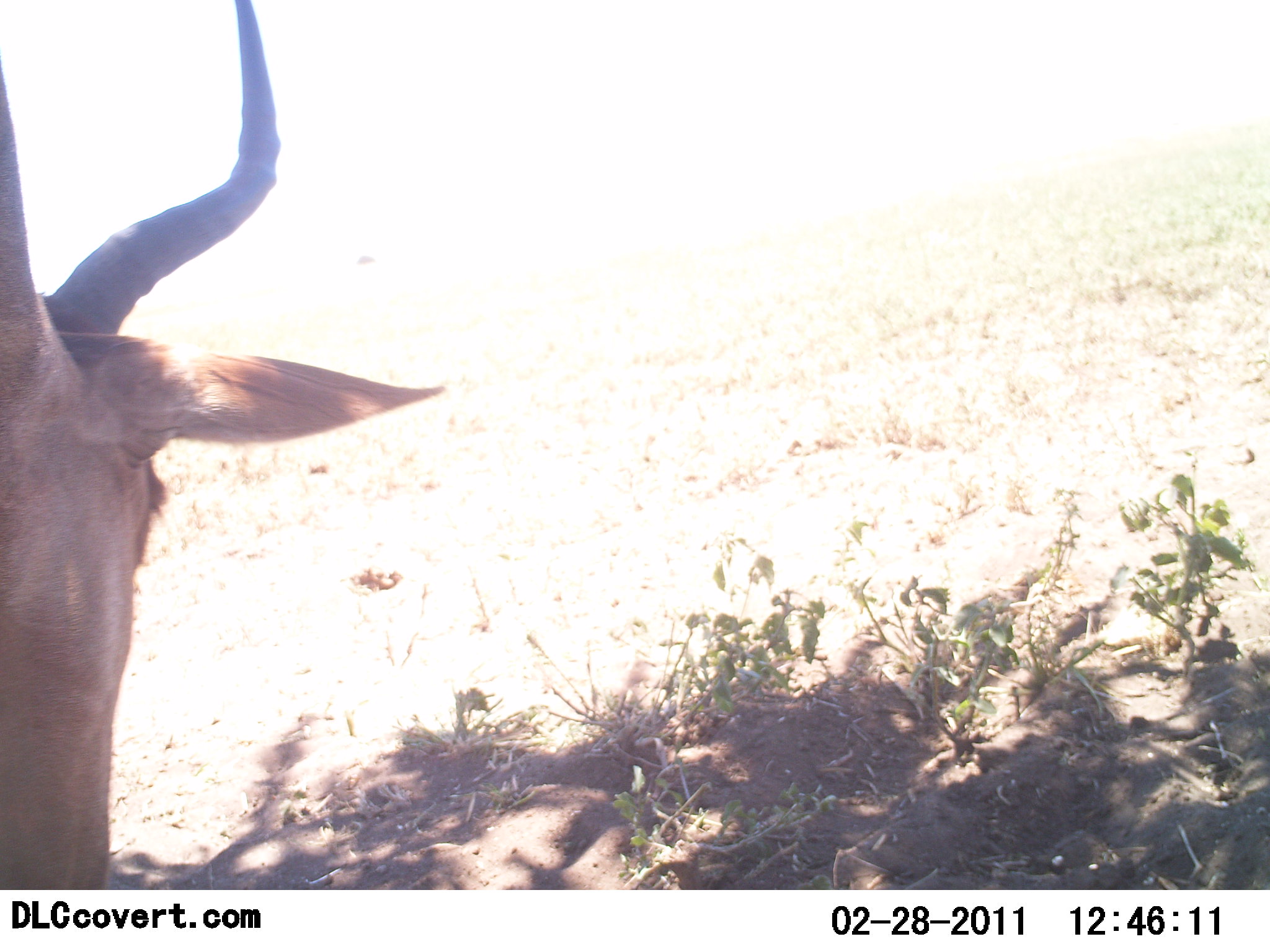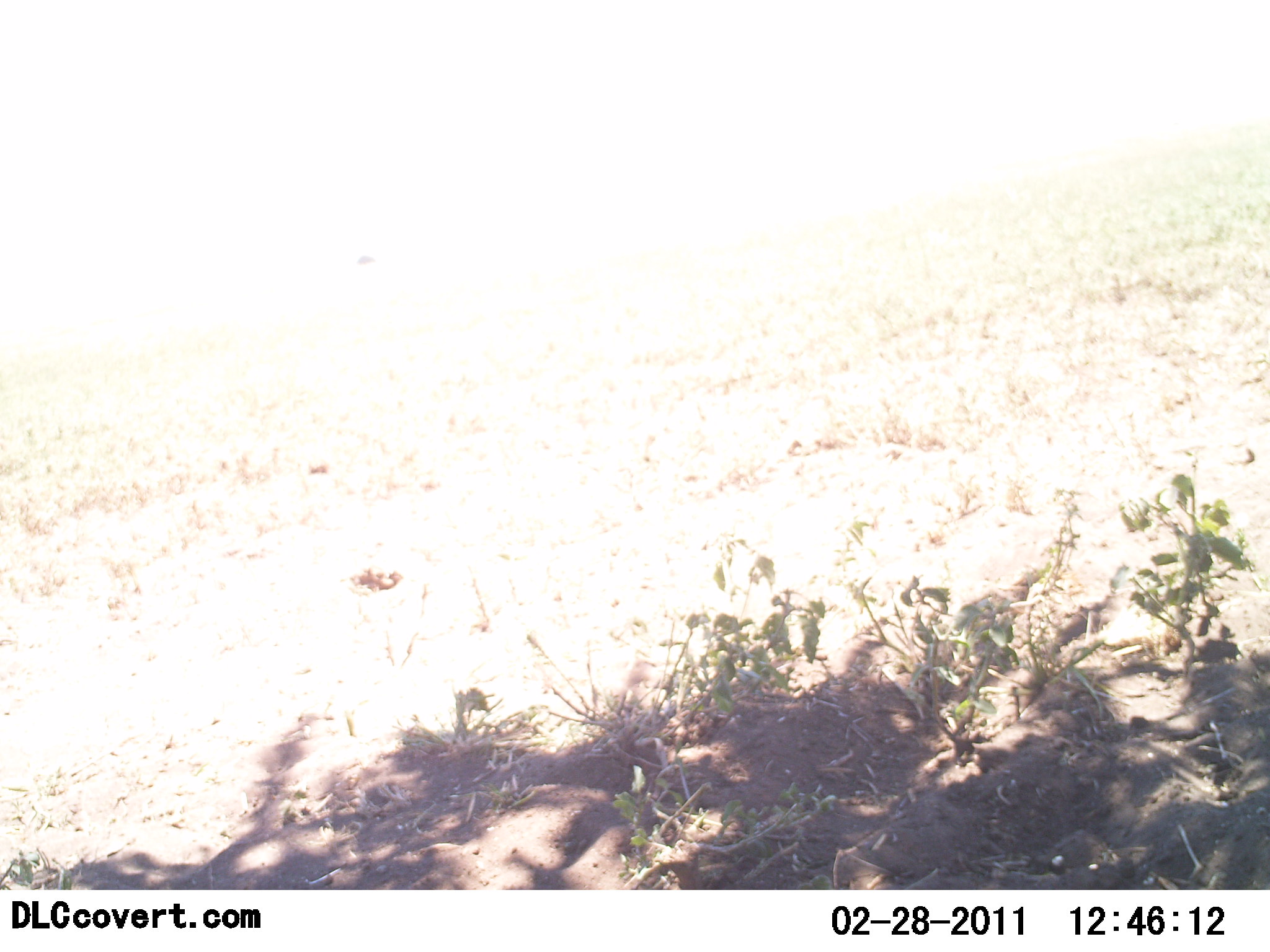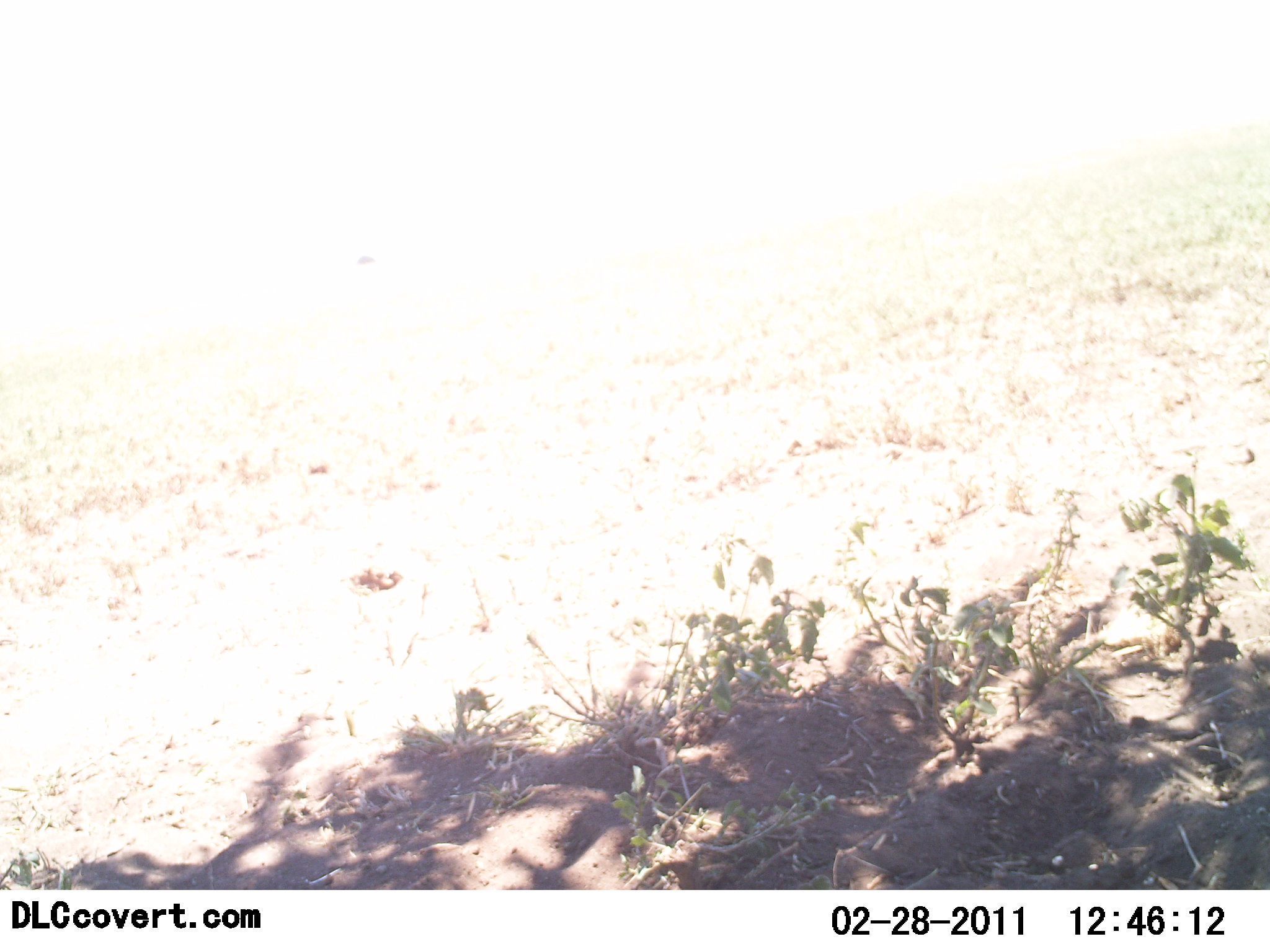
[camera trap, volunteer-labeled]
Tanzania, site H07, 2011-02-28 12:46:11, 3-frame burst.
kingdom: Animalia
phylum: Chordata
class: Mammalia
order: Artiodactyla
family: Bovidae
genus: Alcelaphus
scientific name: Alcelaphus buselaphus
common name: hartebeest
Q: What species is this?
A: Hartebeest (Alcelaphus buselaphus).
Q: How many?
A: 1.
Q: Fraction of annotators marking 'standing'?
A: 40%.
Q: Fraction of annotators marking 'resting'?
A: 0%.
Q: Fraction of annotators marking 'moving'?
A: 50%.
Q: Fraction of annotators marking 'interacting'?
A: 0%.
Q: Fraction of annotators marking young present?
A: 0%.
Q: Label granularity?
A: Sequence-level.